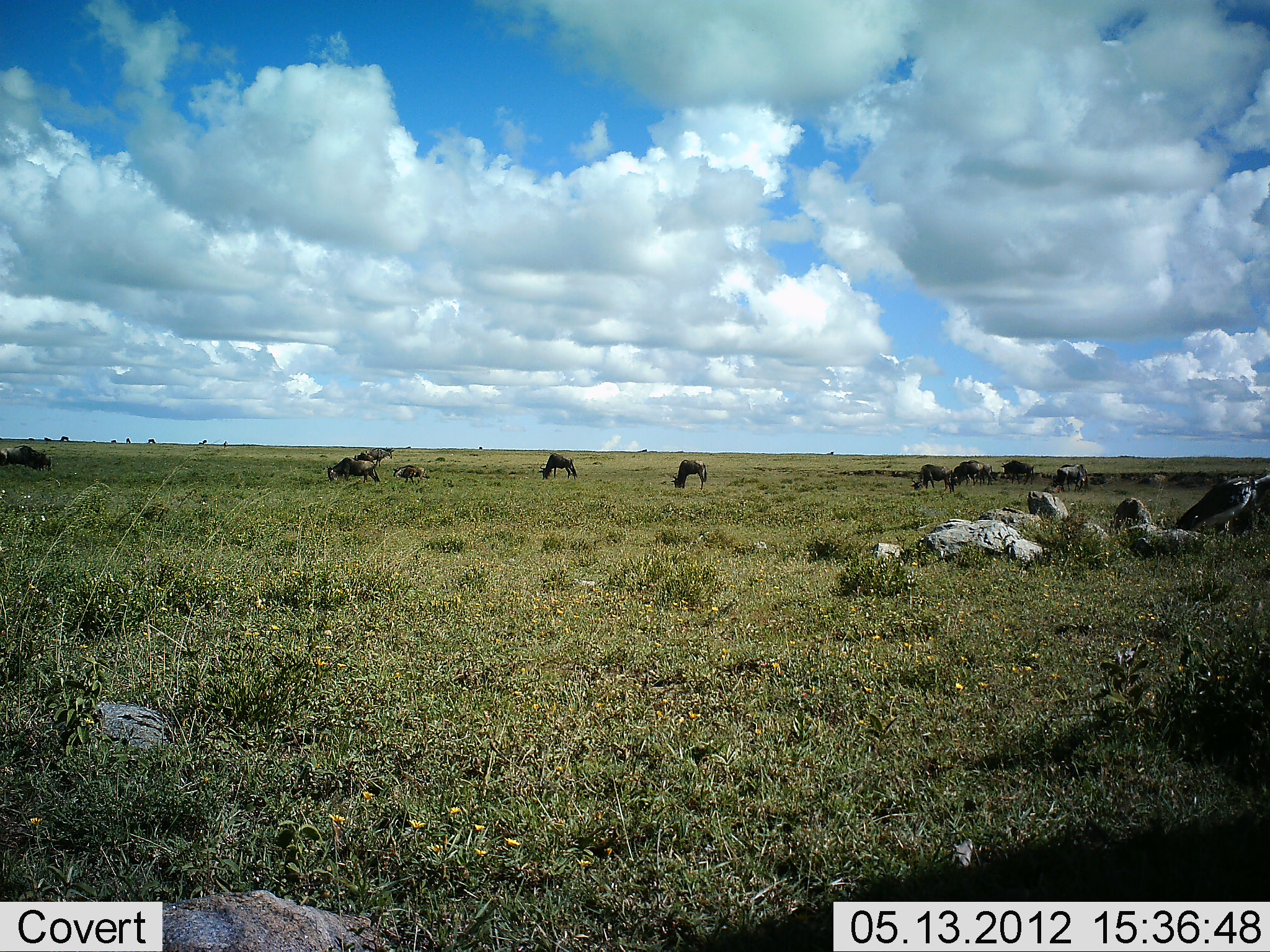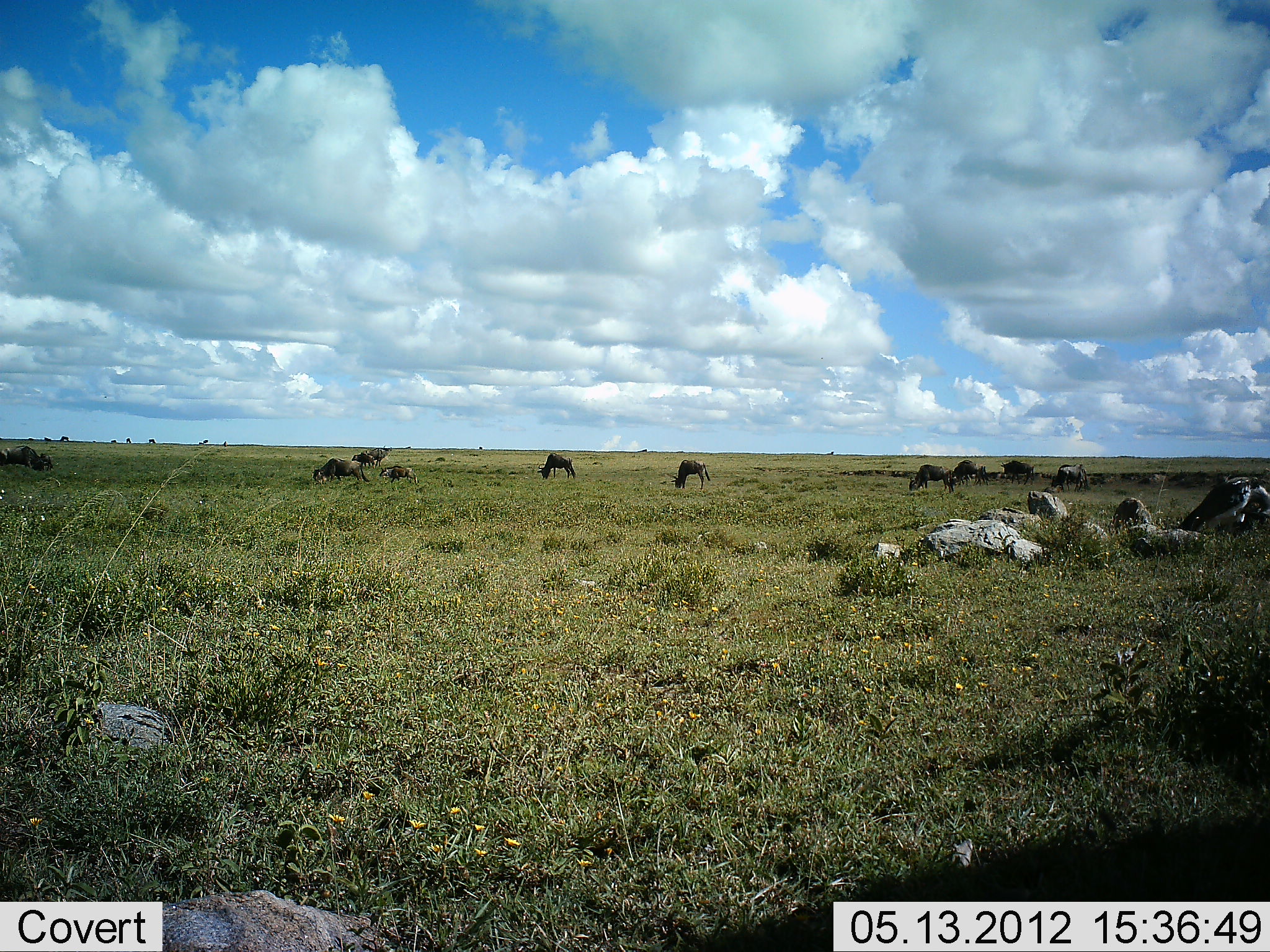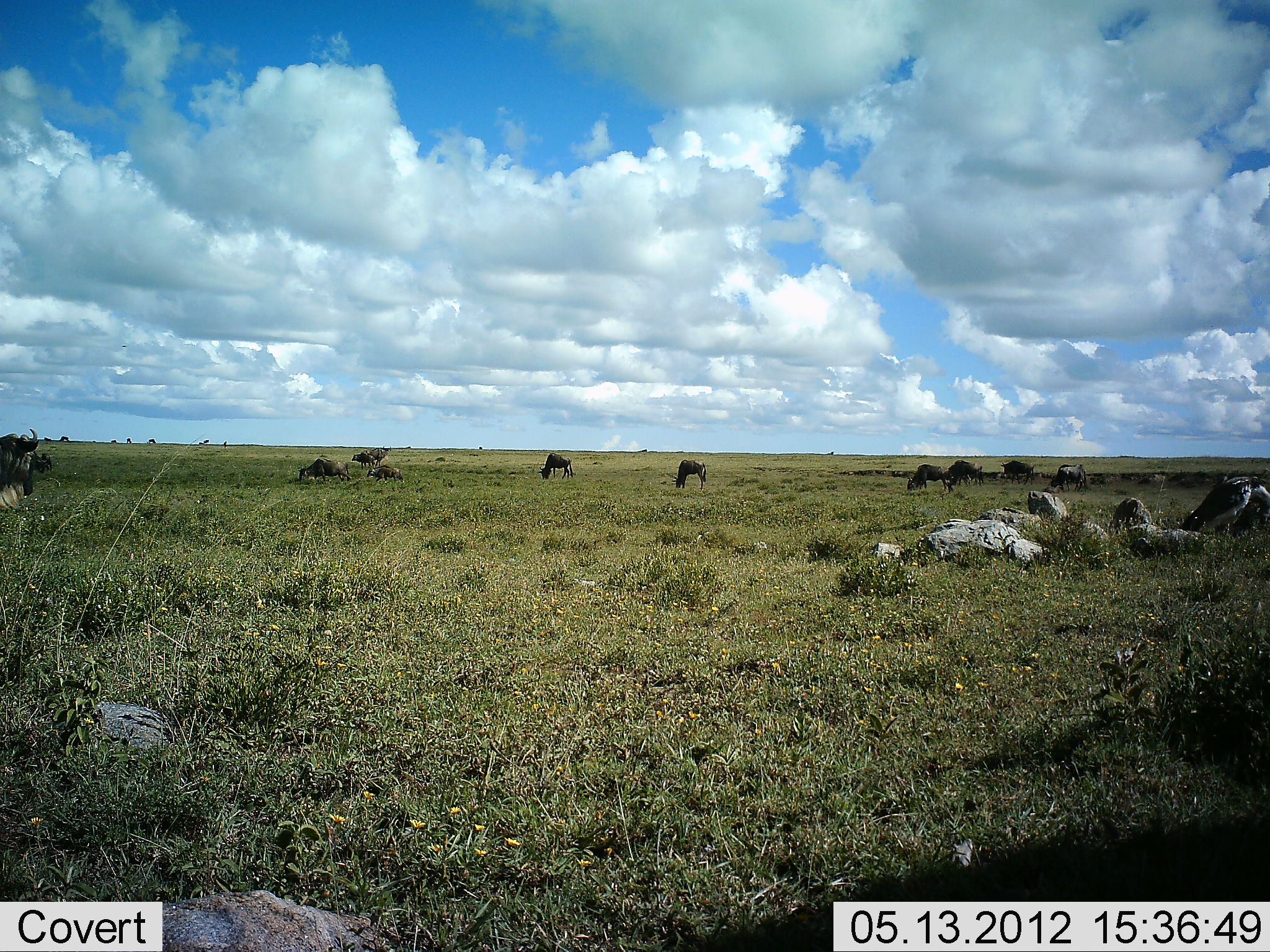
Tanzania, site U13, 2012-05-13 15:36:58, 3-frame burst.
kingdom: Animalia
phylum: Chordata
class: Mammalia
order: Artiodactyla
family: Bovidae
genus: Connochaetes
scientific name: Connochaetes taurinus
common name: blue wildebeest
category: wildebeest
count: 11-50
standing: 50%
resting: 10%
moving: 40%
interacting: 0%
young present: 10%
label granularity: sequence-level